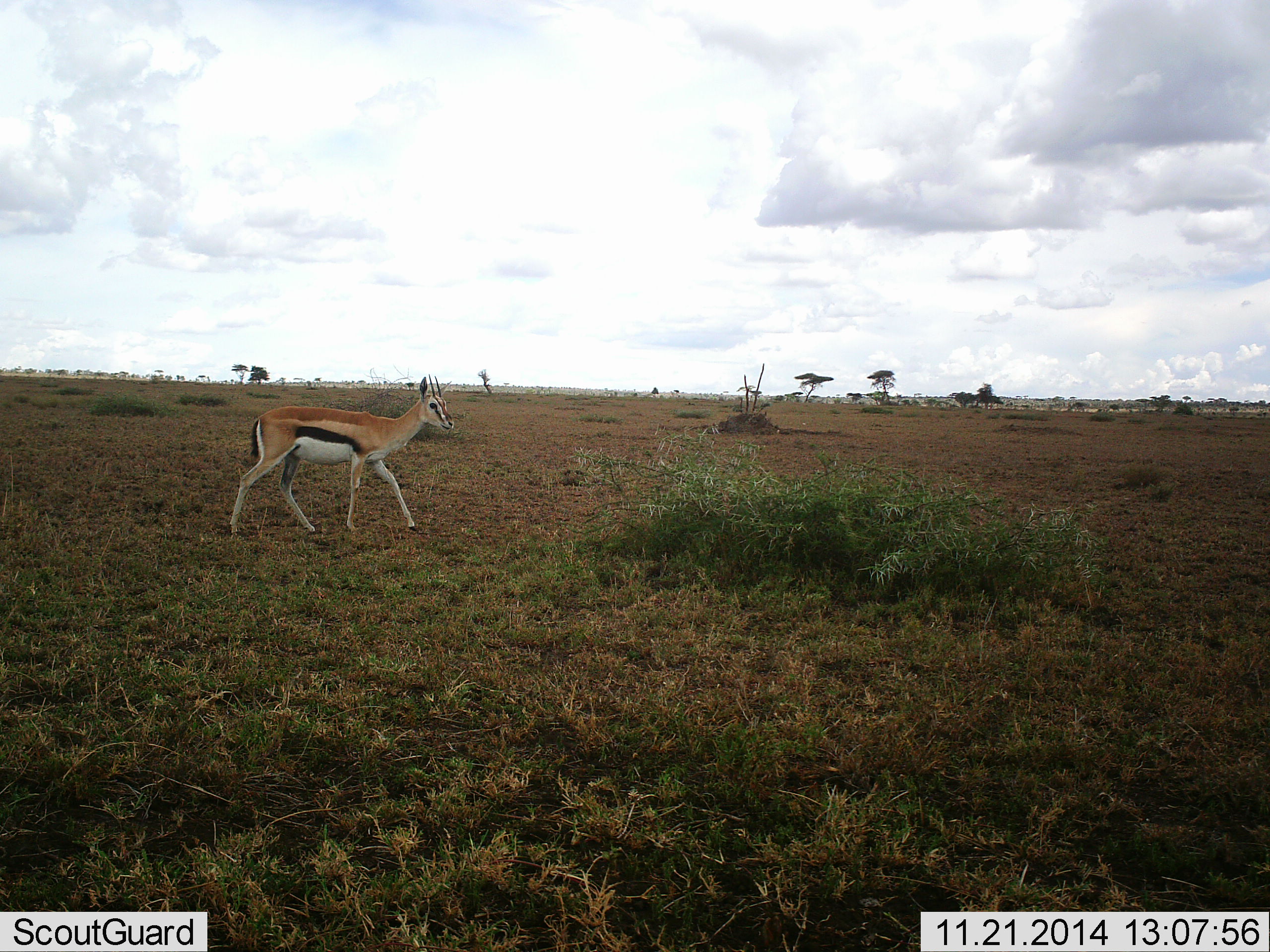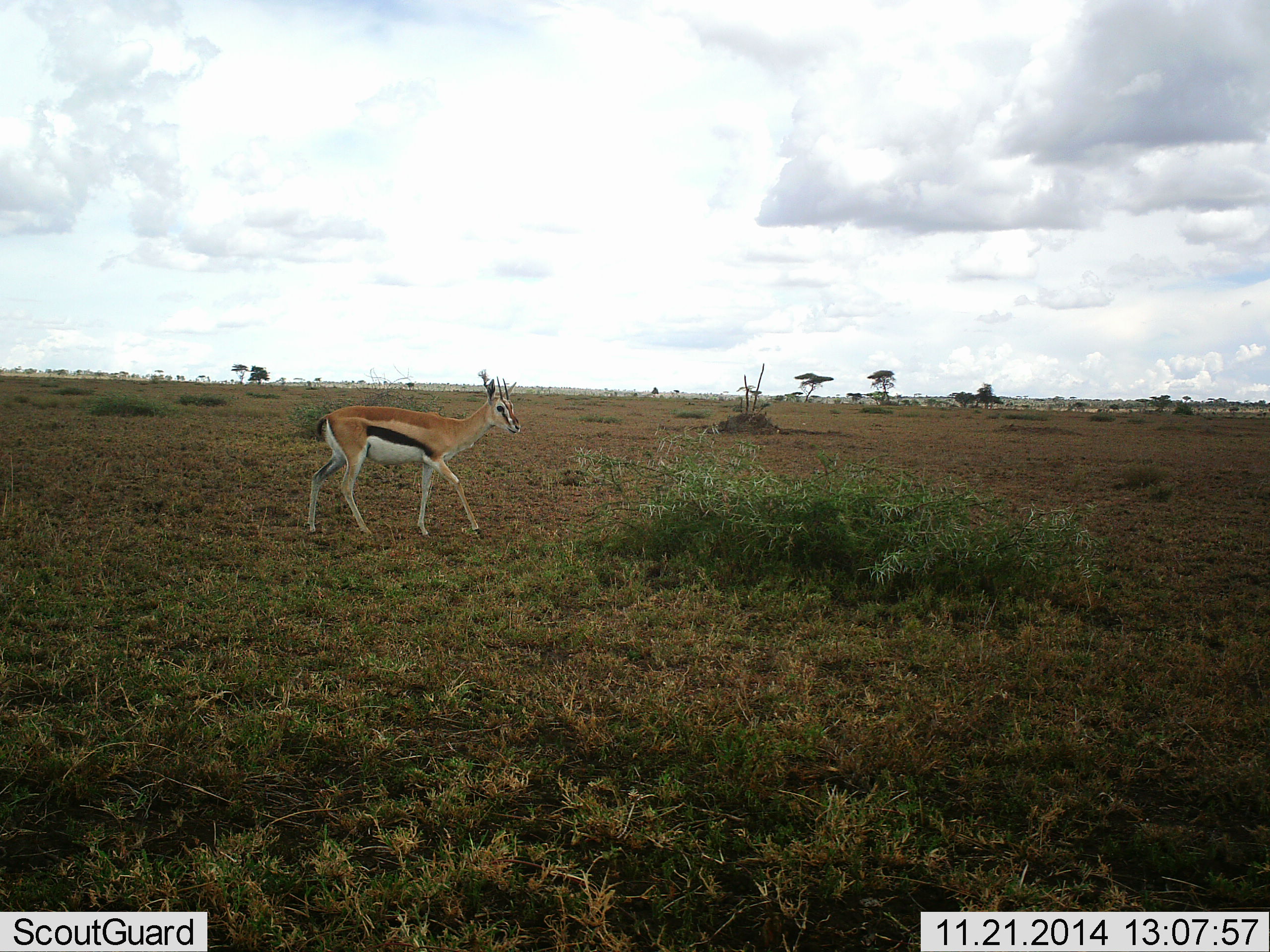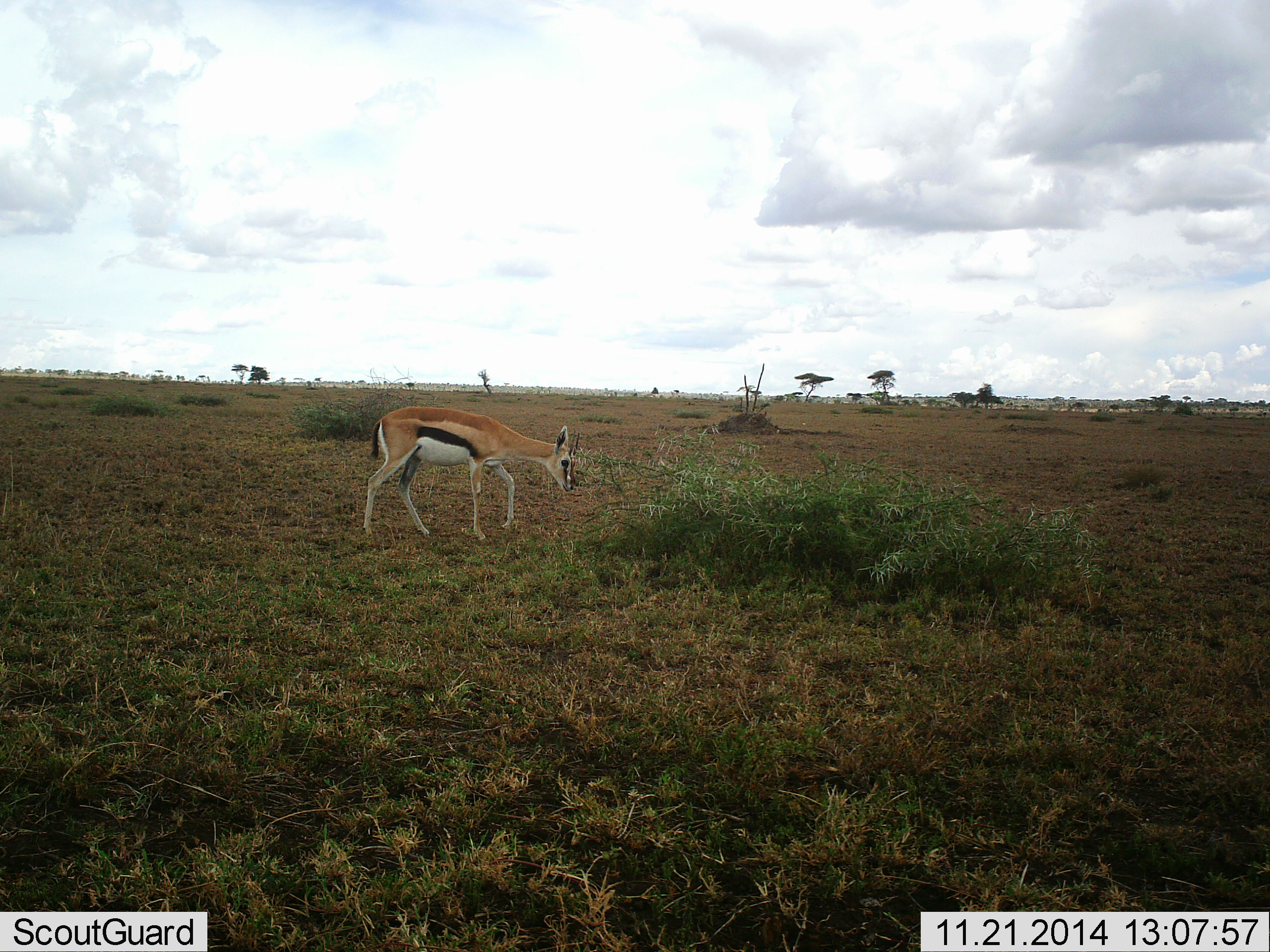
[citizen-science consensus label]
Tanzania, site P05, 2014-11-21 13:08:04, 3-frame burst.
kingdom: Animalia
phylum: Chordata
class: Mammalia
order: Artiodactyla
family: Bovidae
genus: Eudorcas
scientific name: Eudorcas thomsonii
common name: thomson's gazelle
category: gazellethomsons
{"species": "gazellethomsons (thomson's gazelle) (Eudorcas thomsonii)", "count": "1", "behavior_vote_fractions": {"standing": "0%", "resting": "0%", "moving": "100%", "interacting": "0%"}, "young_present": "0%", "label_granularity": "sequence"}